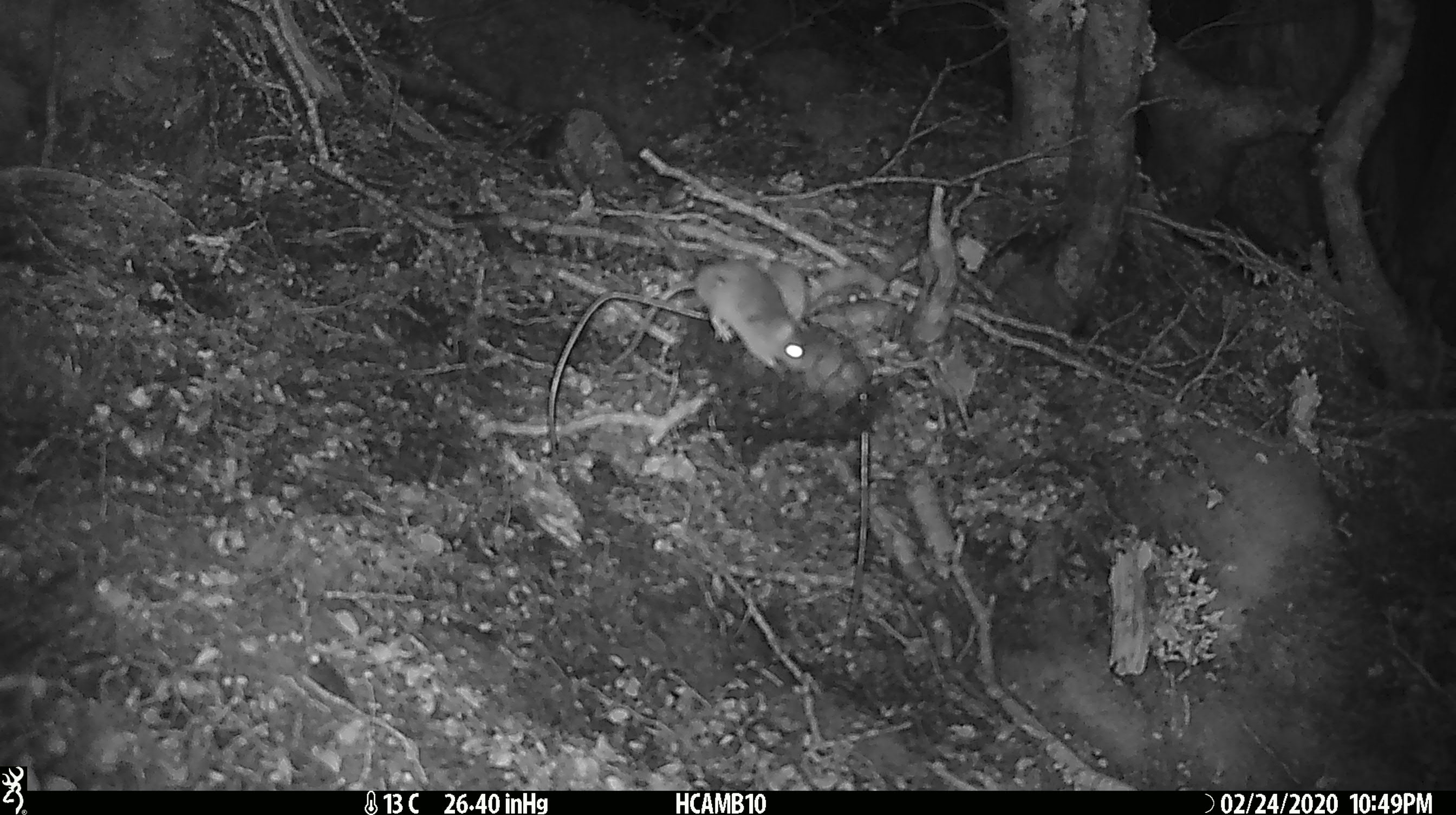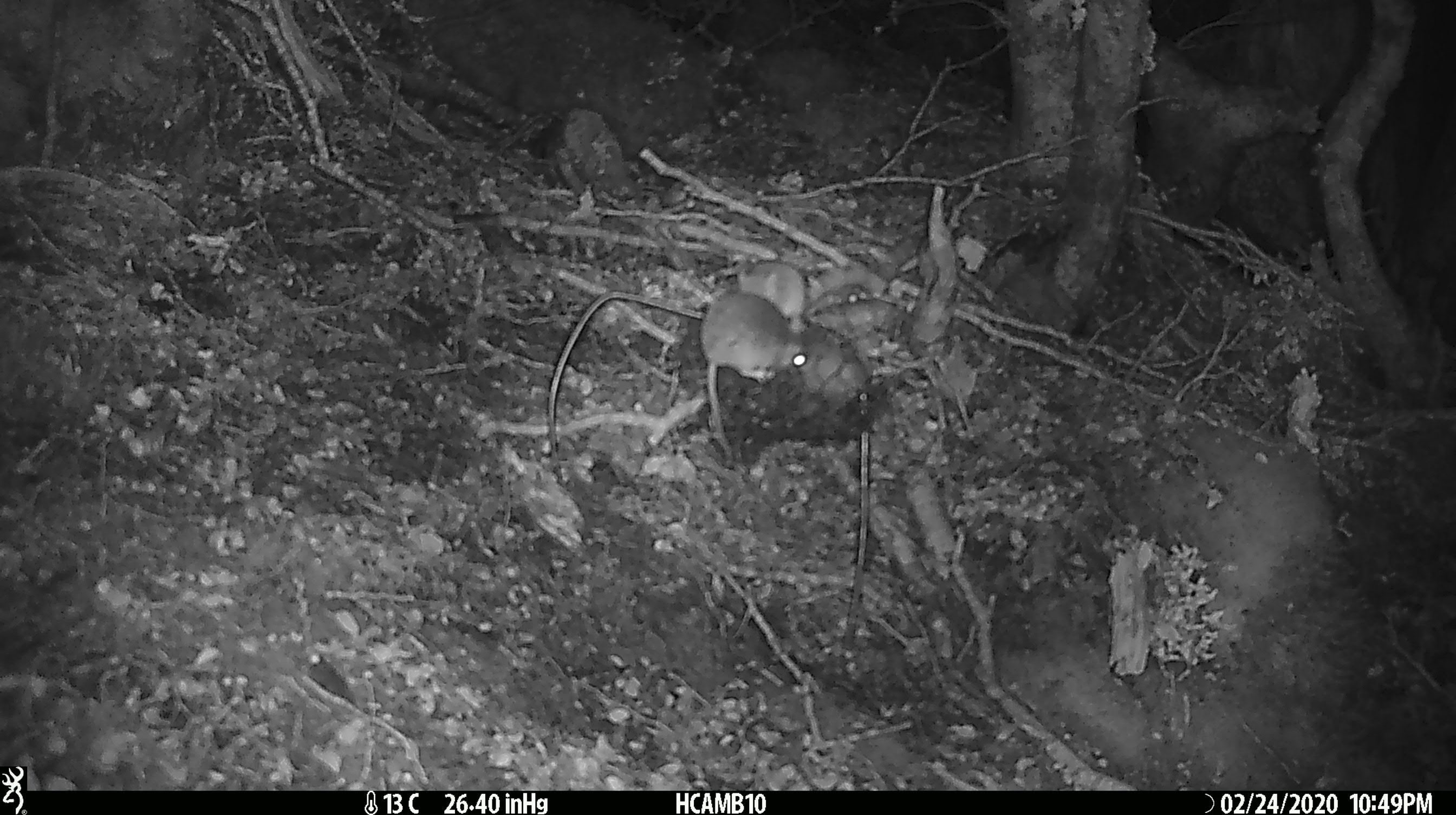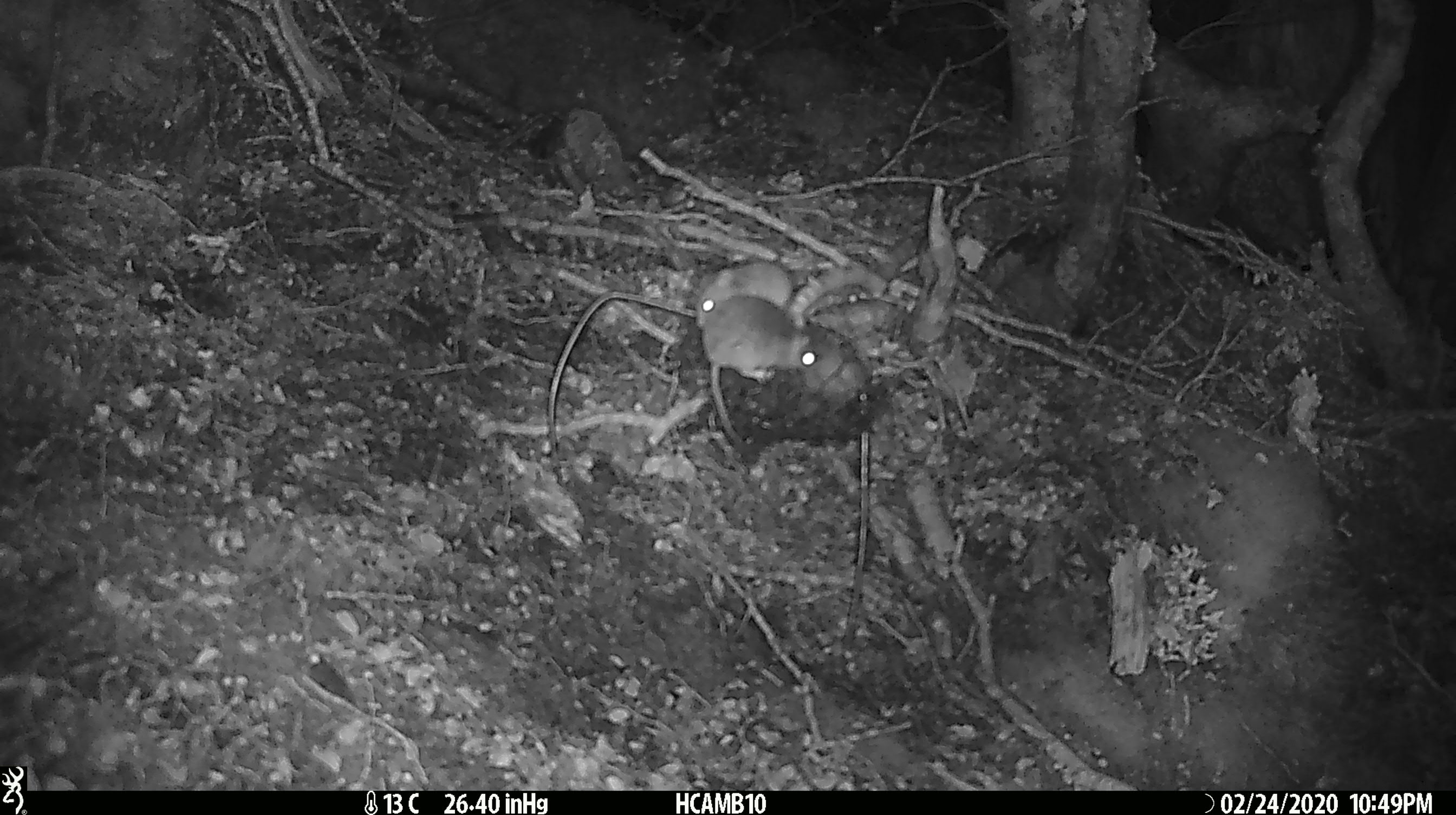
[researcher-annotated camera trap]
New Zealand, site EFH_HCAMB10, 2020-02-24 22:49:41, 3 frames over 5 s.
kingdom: Animalia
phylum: Chordata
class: Mammalia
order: Rodentia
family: Muridae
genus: Mus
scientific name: Mus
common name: mouse